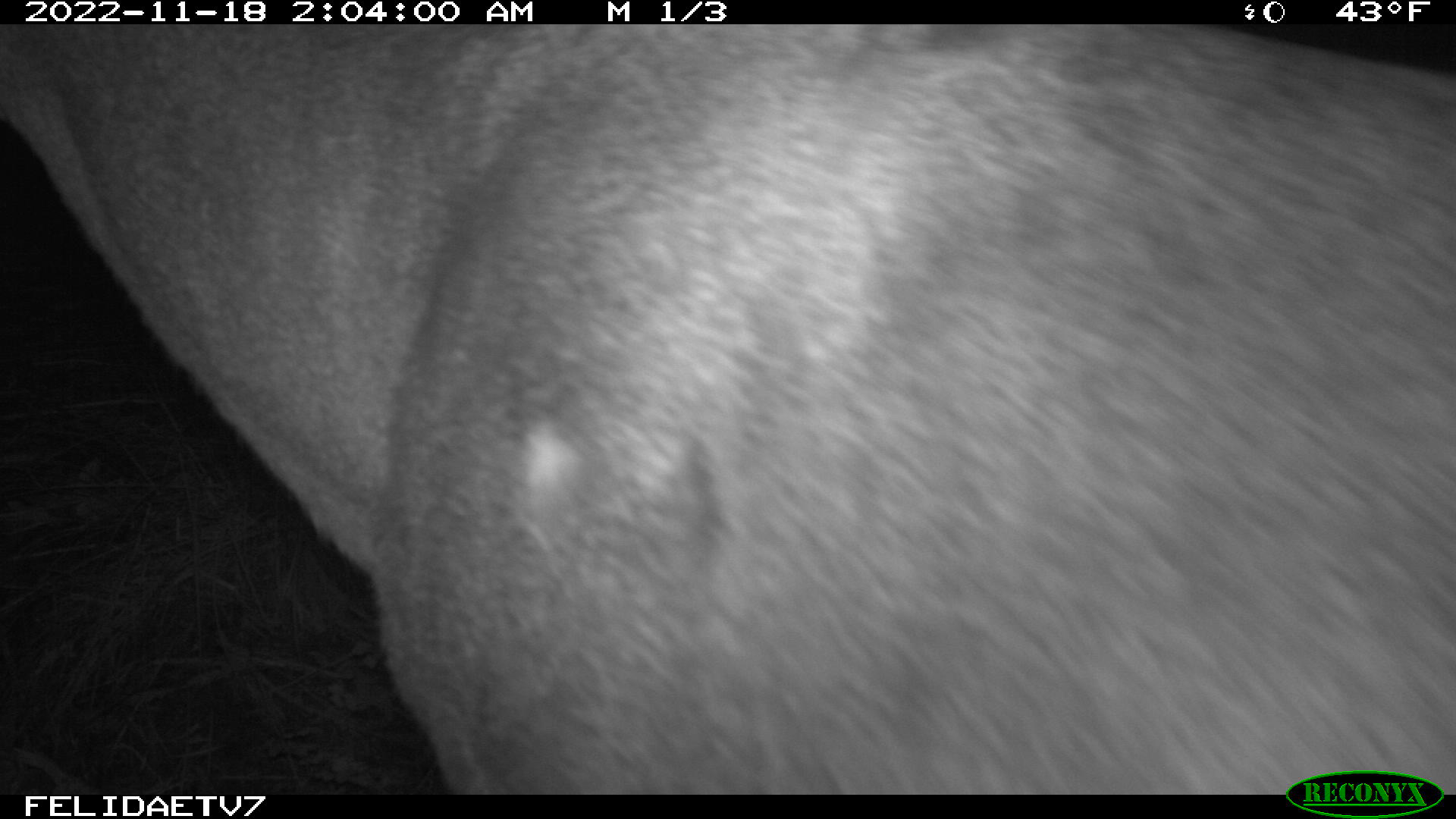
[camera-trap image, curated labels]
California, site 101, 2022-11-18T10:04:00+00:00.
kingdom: Animalia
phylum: Chordata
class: Mammalia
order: Artiodactyla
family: Cervidae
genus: Odocoileus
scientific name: Odocoileus hemionus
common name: mule deer